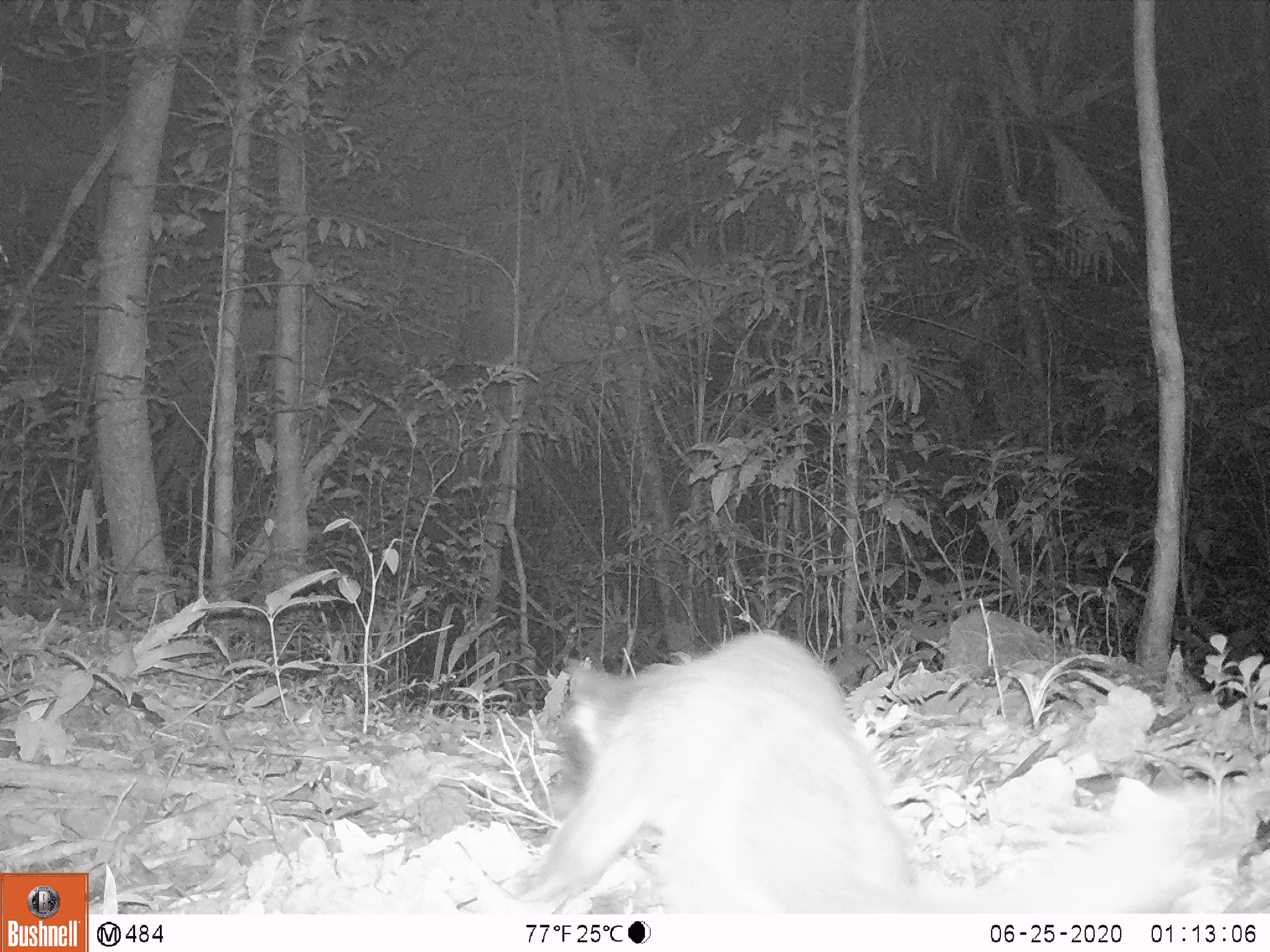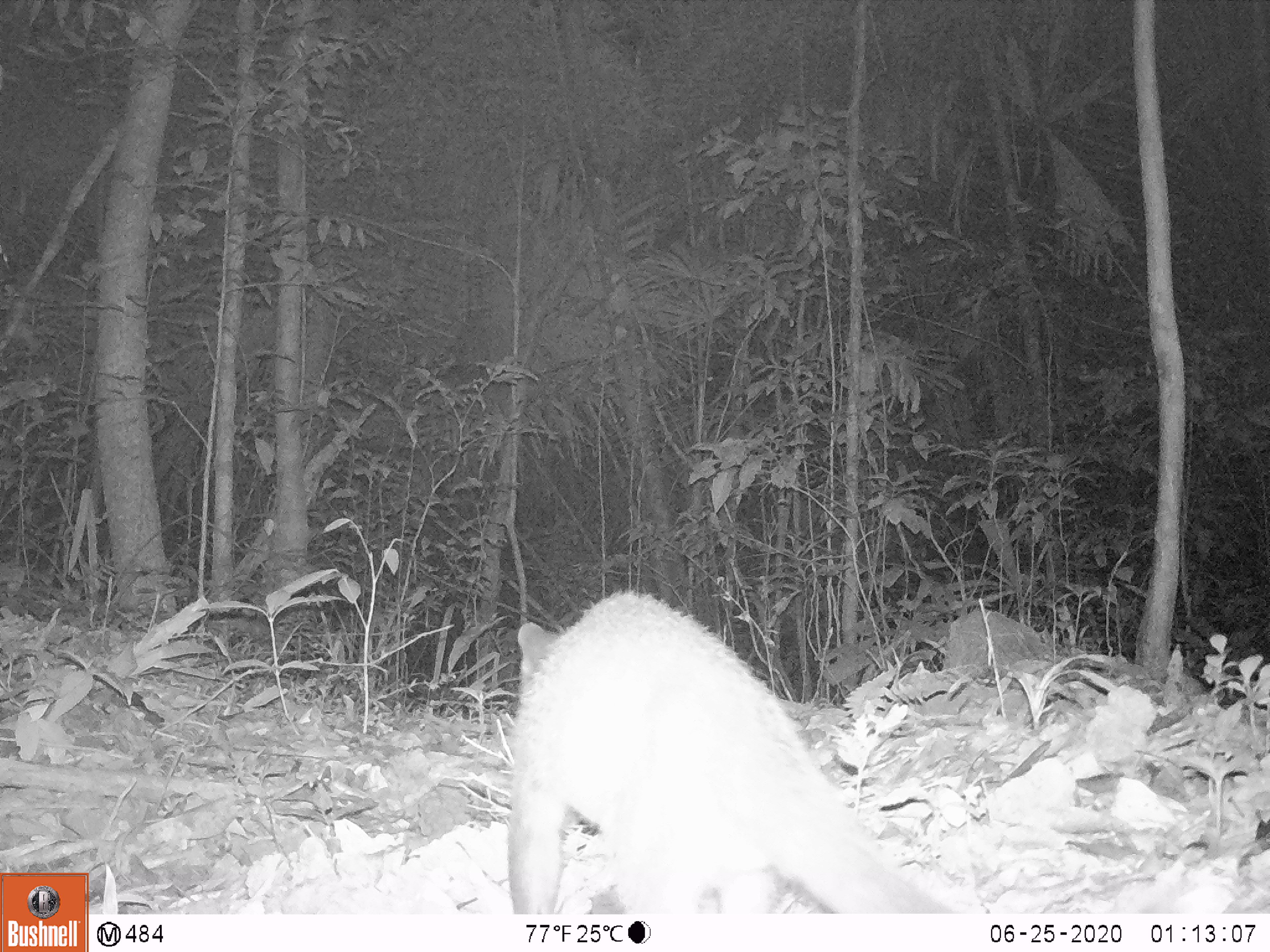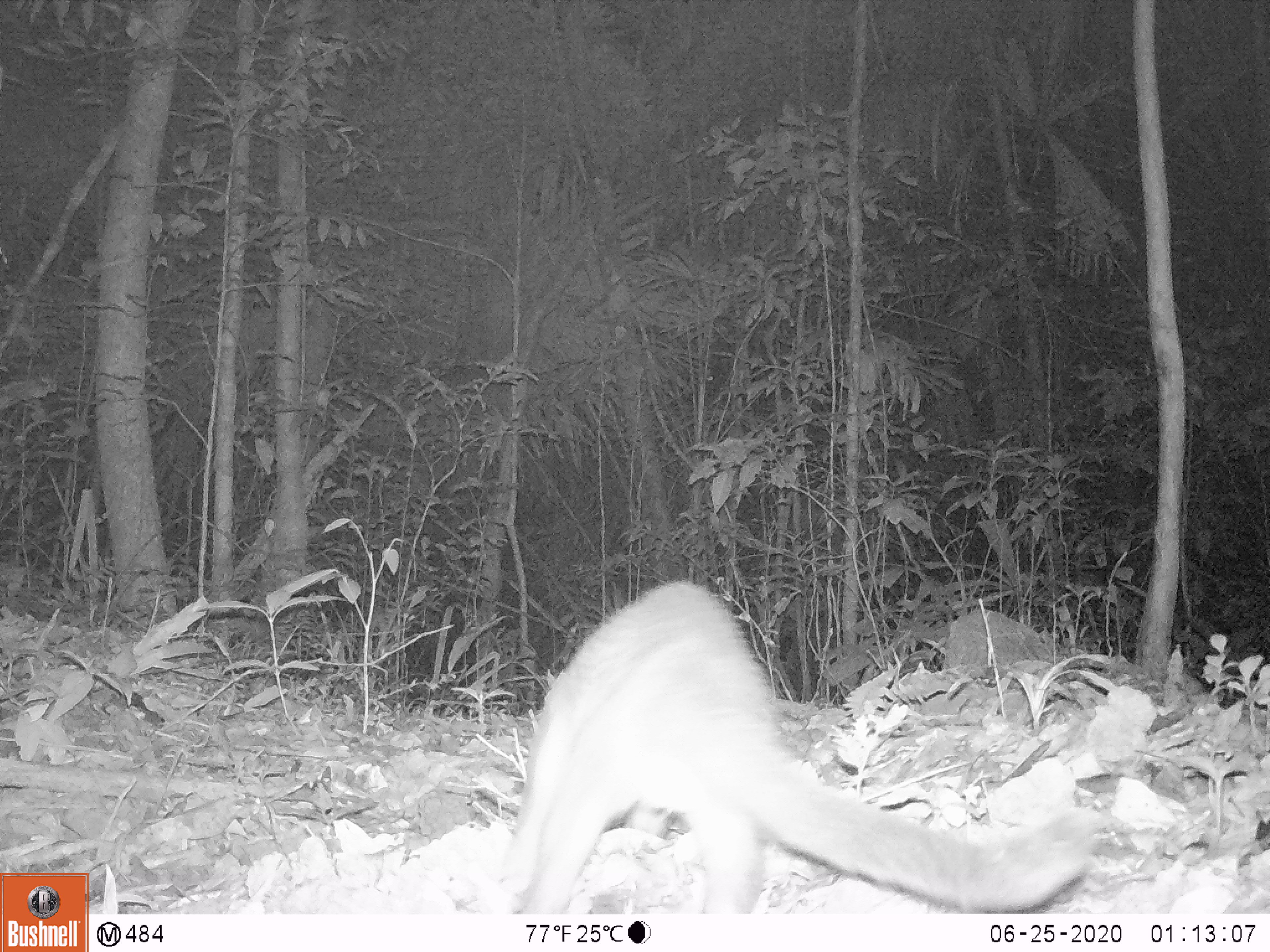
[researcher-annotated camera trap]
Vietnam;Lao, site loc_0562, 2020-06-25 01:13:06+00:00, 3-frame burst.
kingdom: Animalia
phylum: Chordata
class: Mammalia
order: Carnivora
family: Viverridae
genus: Paguma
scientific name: Paguma larvata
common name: masked palm civet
Masked palm civet (Paguma larvata). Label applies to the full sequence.